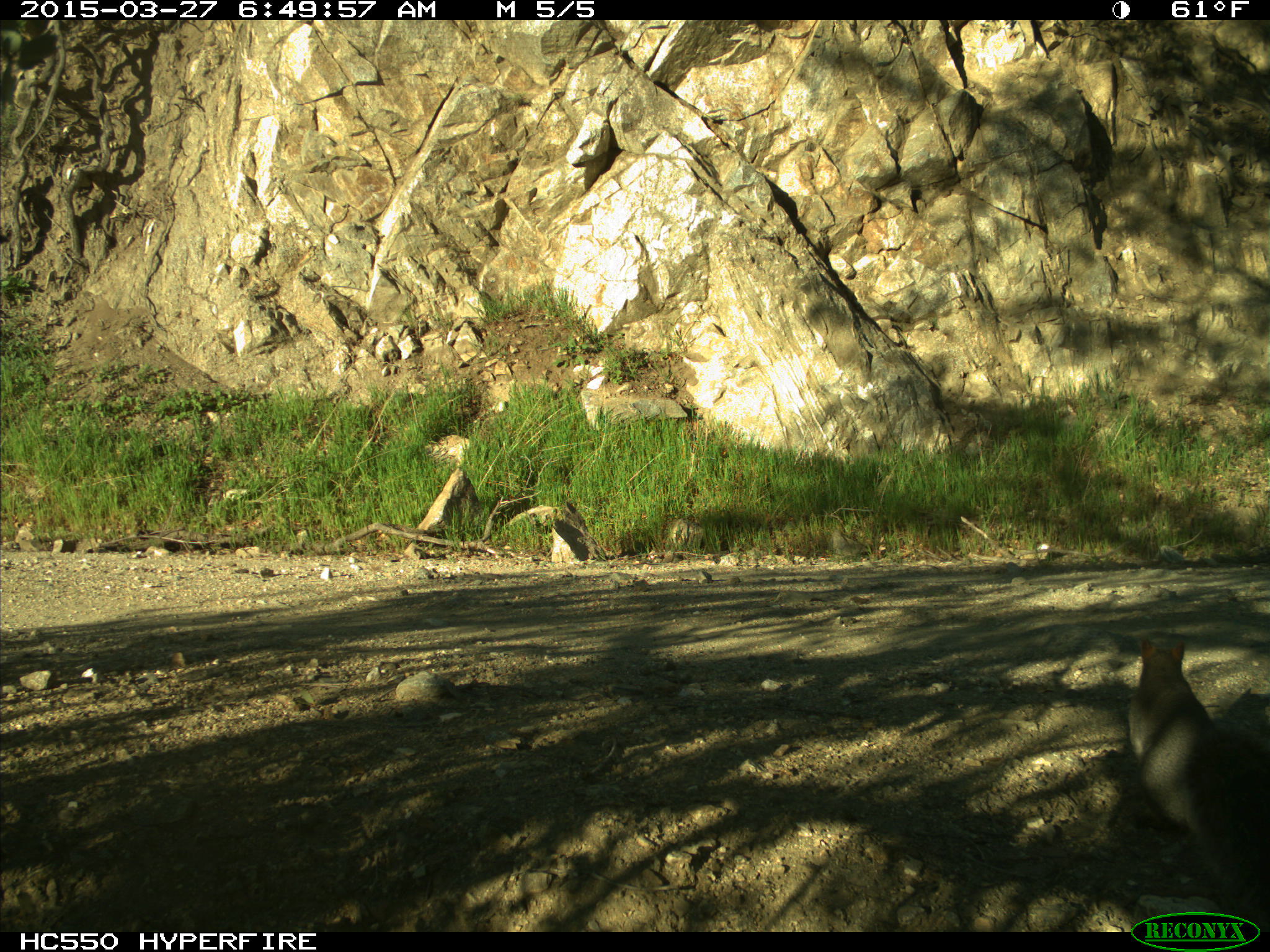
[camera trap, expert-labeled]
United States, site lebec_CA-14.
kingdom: Animalia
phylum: Chordata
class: Mammalia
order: Rodentia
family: Sciuridae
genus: Sciurus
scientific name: Sciurus carolinensis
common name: eastern gray squirrel